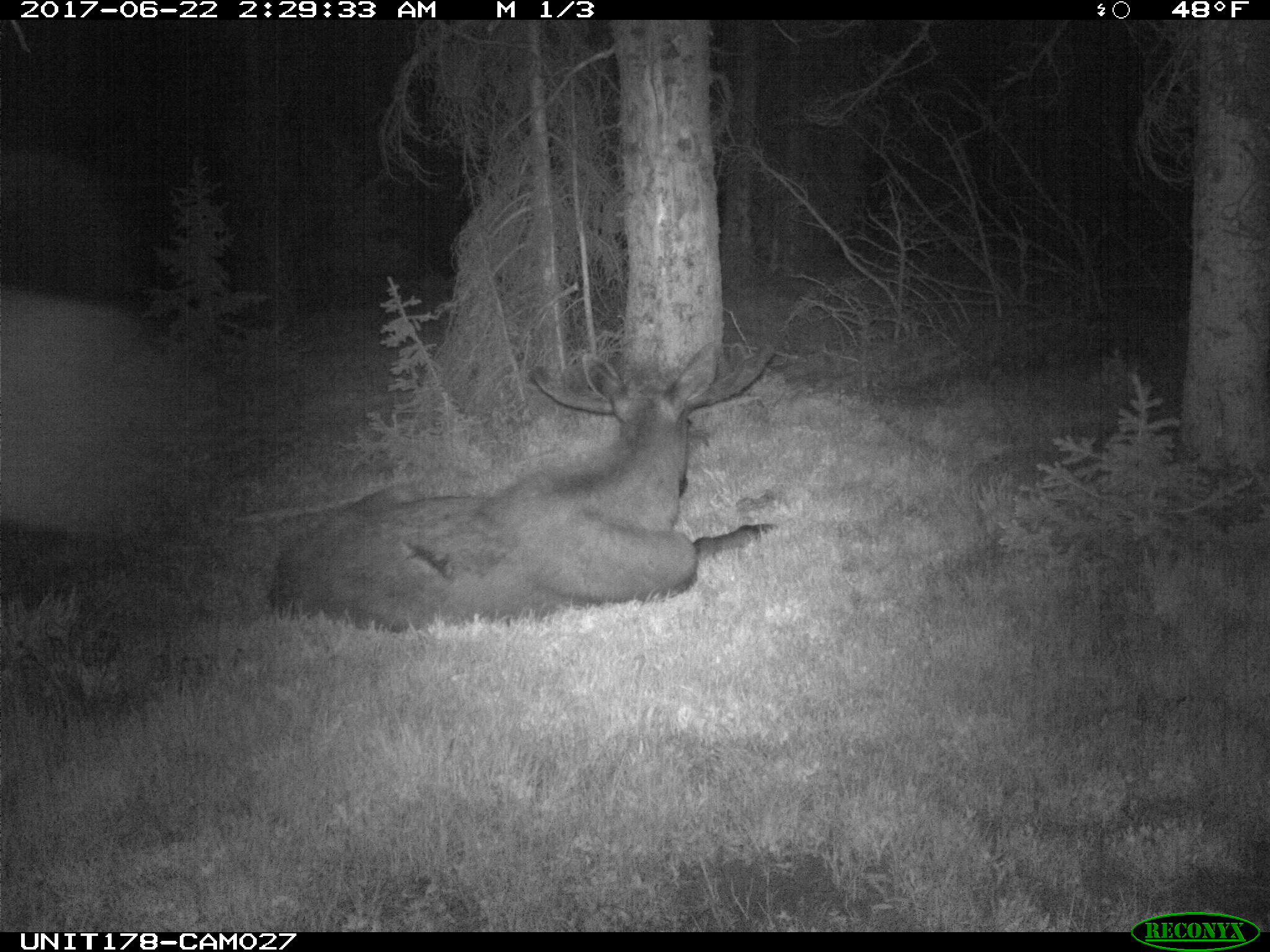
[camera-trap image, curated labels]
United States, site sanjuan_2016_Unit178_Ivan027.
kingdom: Animalia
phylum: Chordata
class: Mammalia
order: Artiodactyla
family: Cervidae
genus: Alces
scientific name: Alces alces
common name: moose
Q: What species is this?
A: Alces alces (moose).